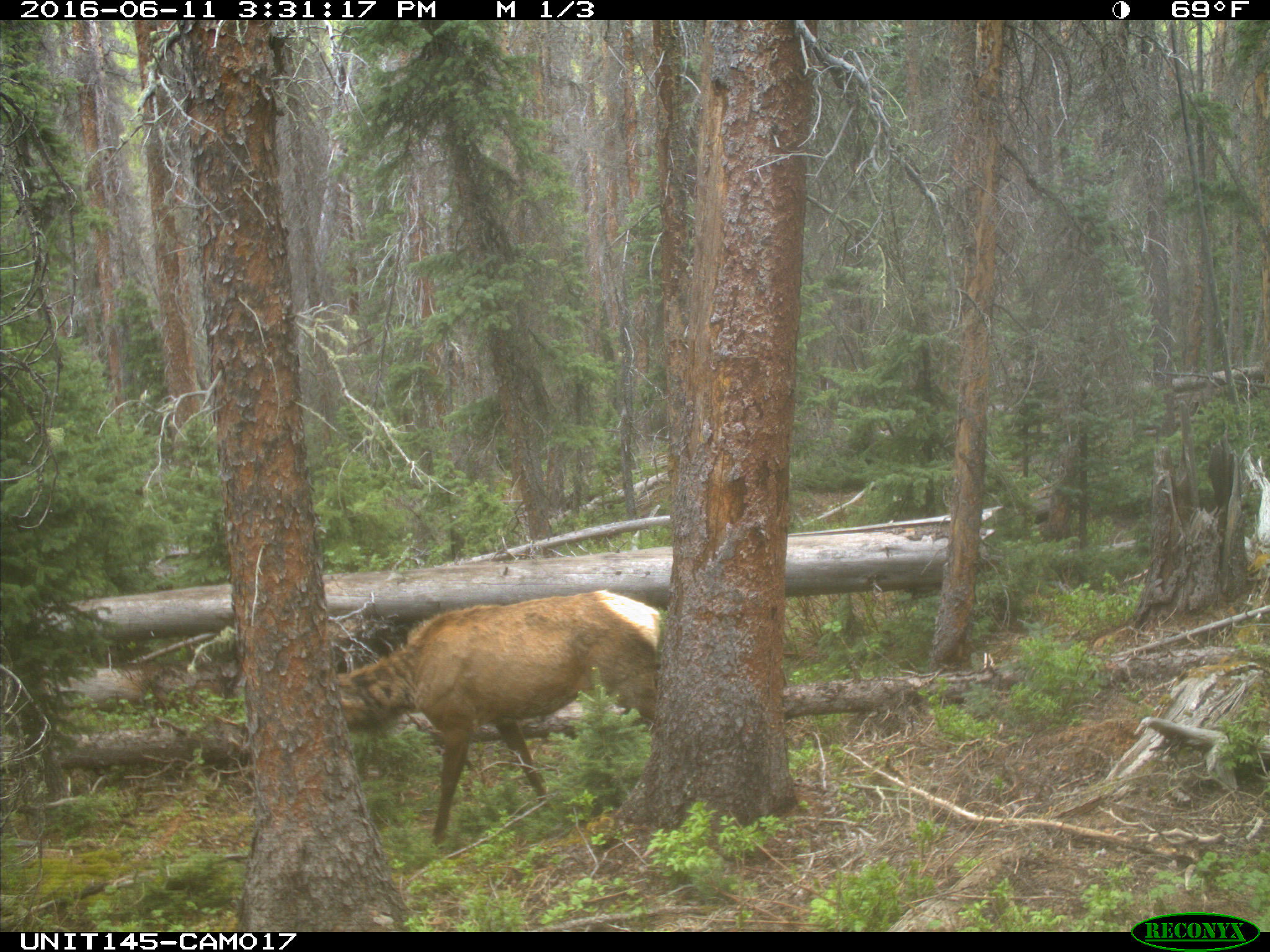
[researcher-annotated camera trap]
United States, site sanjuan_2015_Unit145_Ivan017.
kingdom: Animalia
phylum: Chordata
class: Mammalia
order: Artiodactyla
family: Cervidae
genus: Cervus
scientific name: Cervus elaphus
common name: red deer